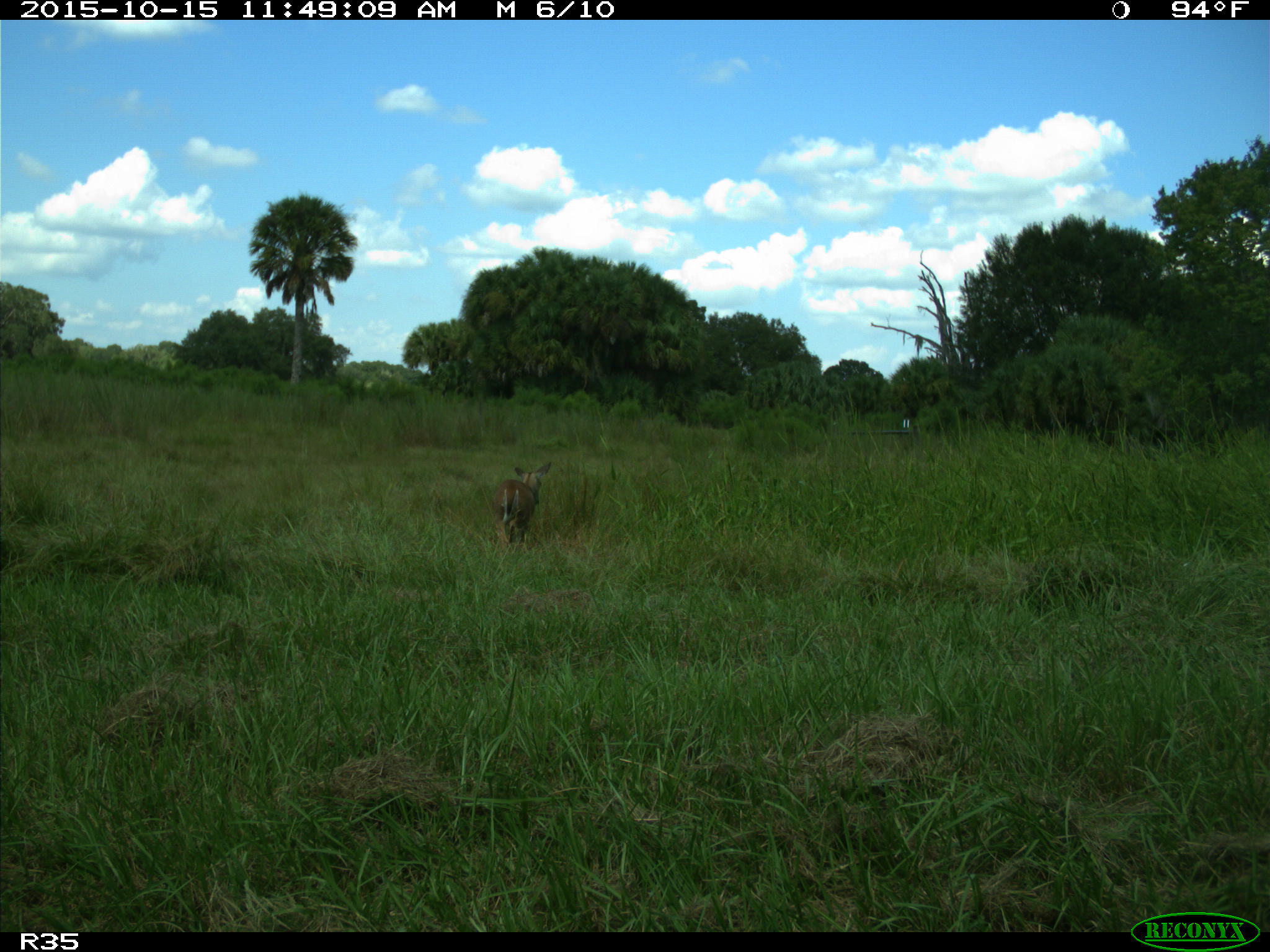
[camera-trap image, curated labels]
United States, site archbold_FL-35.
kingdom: Animalia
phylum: Chordata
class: Mammalia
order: Artiodactyla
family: Cervidae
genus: Odocoileus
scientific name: Odocoileus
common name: deer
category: unidentified deer